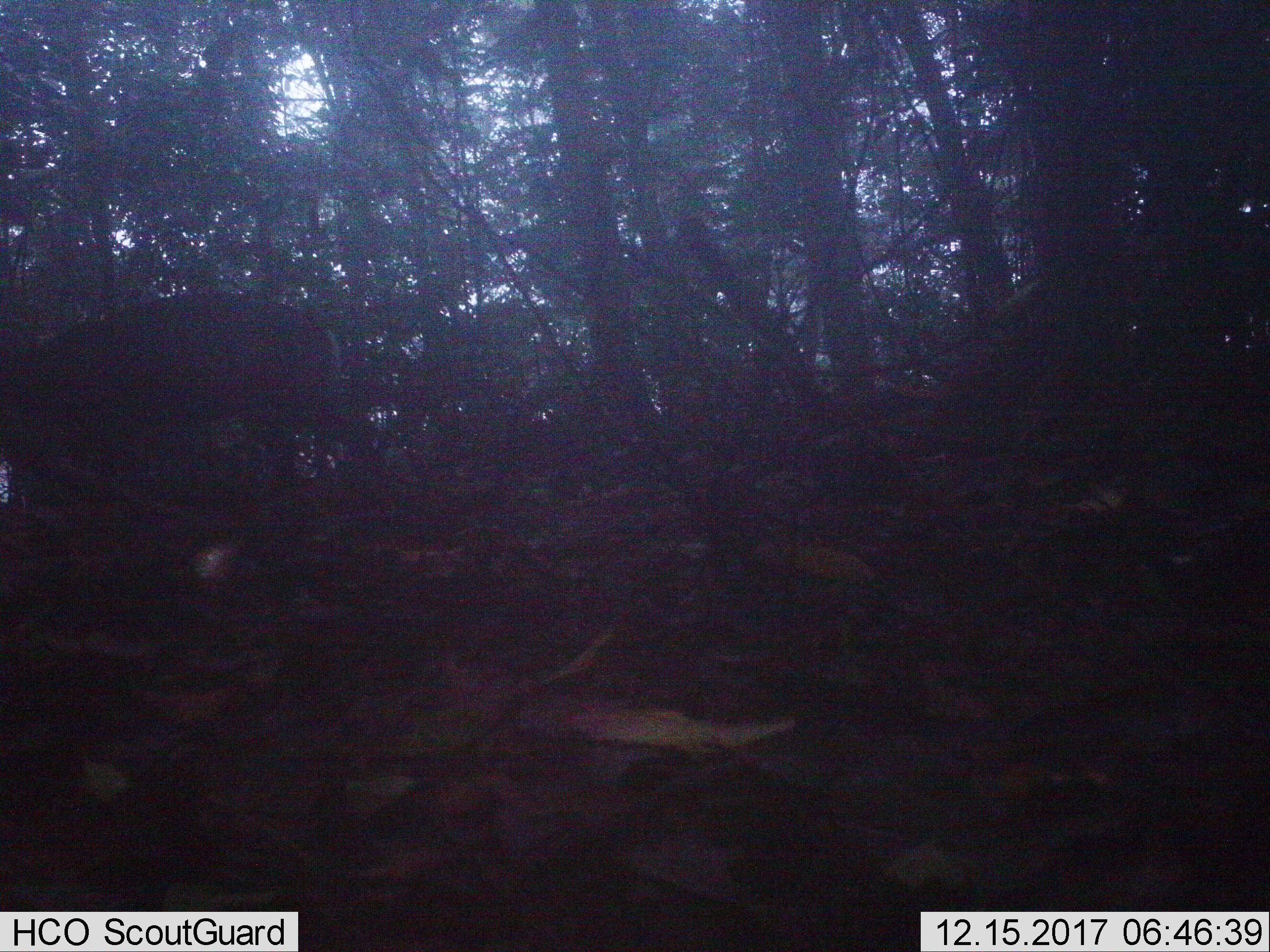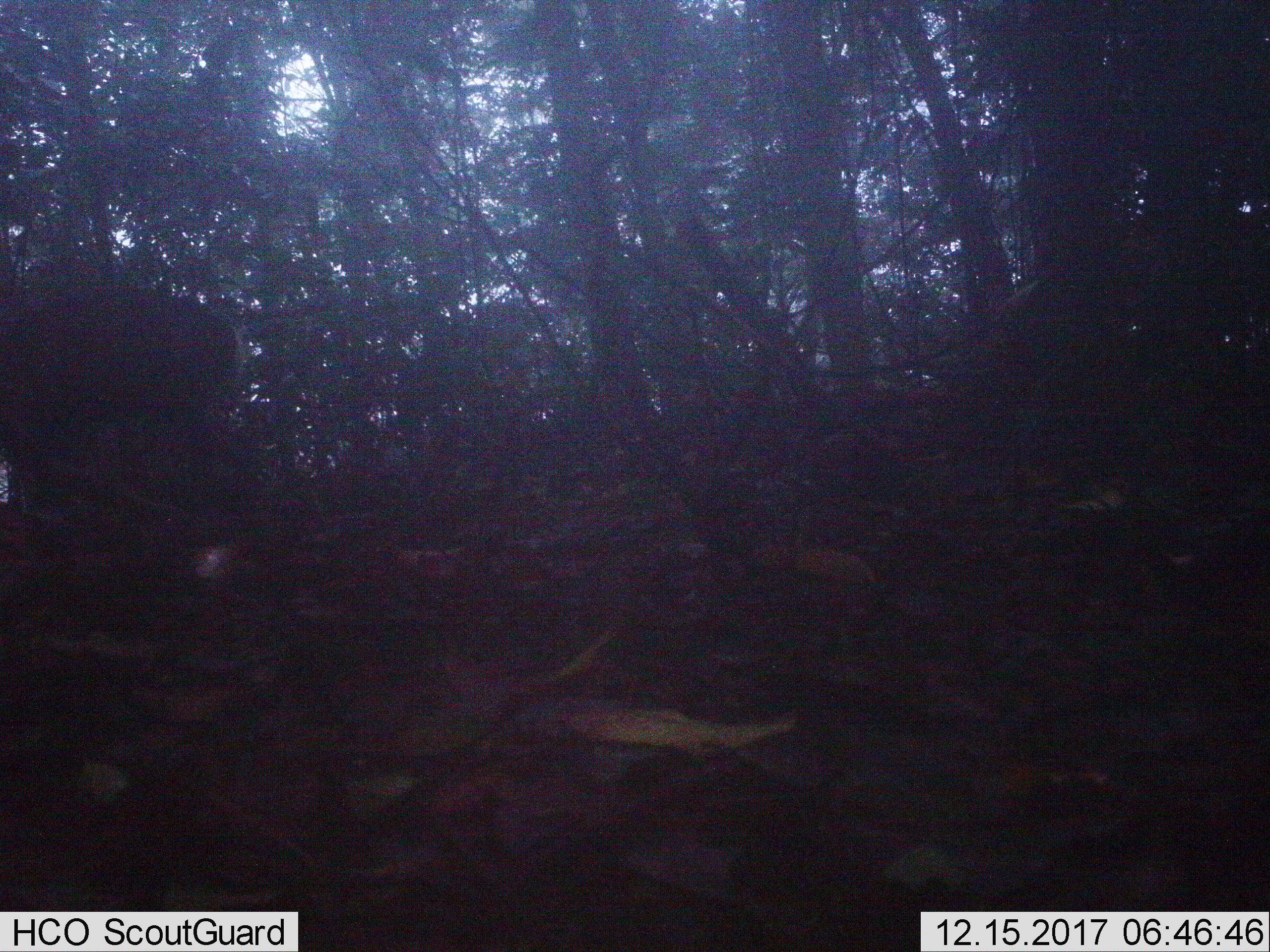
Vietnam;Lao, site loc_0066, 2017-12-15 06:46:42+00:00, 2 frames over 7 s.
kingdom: Animalia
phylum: Chordata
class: Mammalia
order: Artiodactyla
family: Cervidae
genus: Muntiacus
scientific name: Muntiacus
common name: muntjacs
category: unidentified muntjac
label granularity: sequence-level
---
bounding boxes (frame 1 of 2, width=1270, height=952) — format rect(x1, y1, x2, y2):
unidentified muntjac: rect(0, 294, 349, 516)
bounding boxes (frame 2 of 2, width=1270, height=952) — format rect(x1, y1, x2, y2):
unidentified muntjac: rect(1, 282, 248, 521)